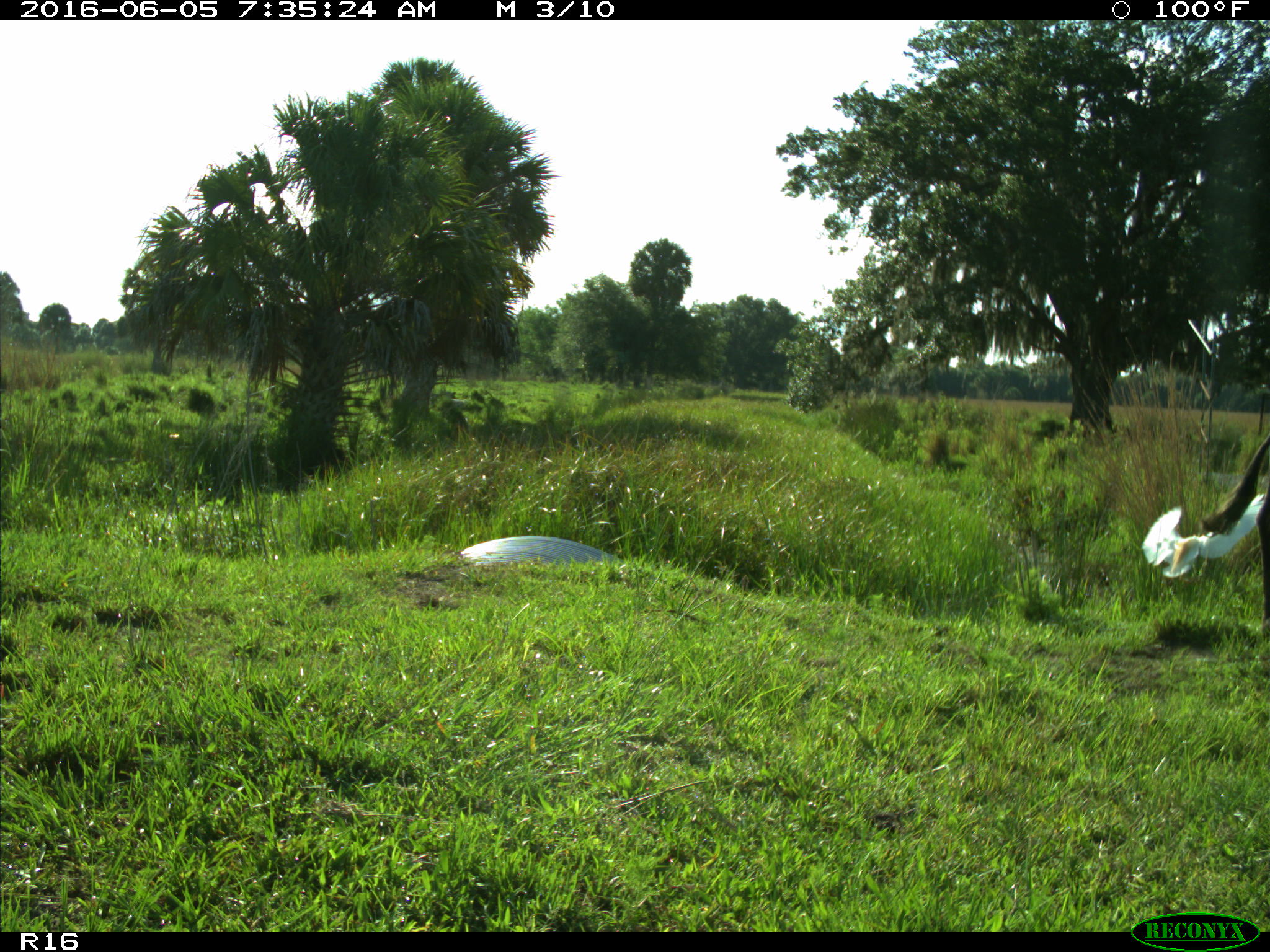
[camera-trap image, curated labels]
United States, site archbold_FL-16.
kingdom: Animalia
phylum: Chordata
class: Mammalia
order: Artiodactyla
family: Bovidae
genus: Bos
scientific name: Bos taurus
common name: domestic cow